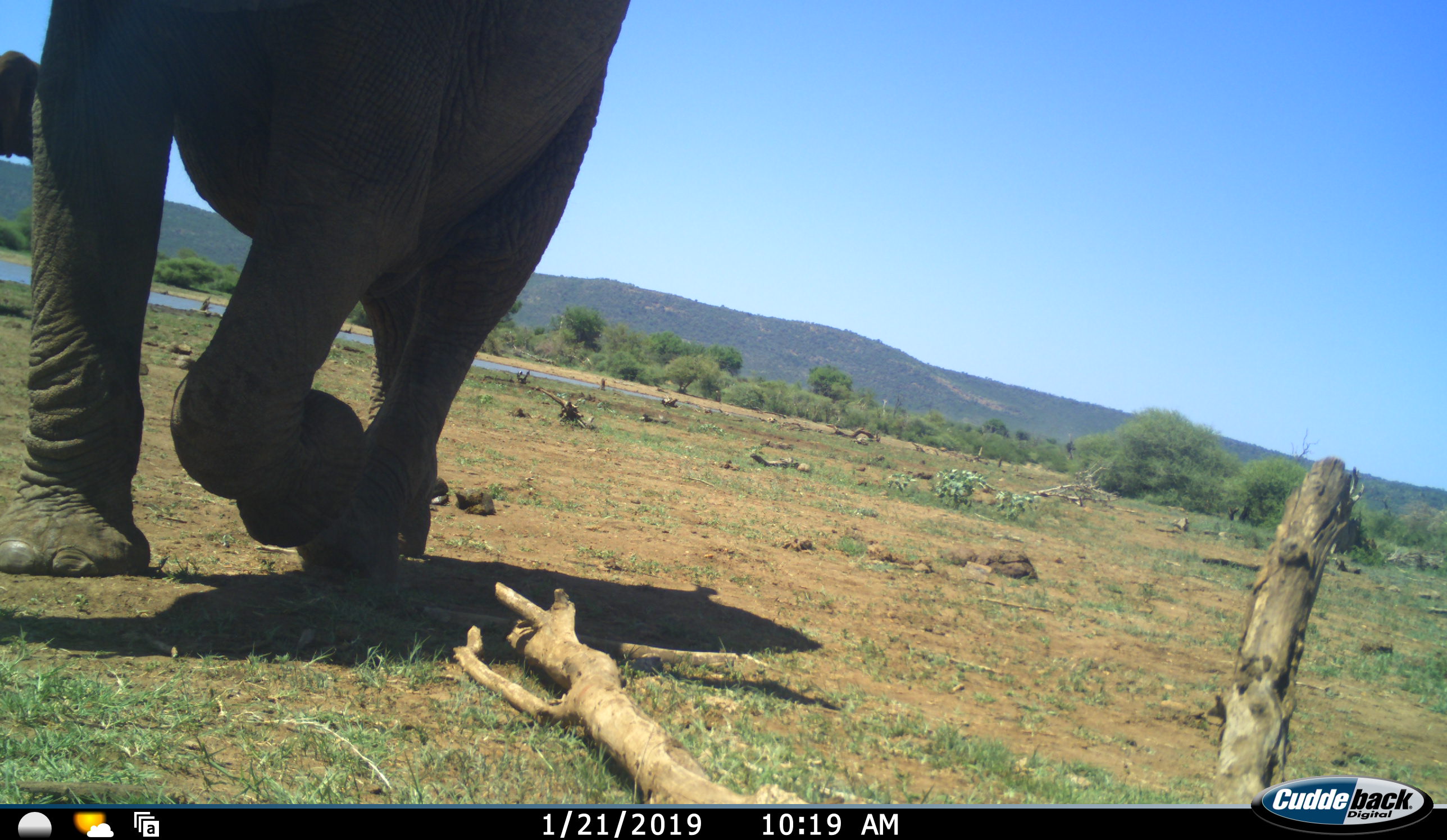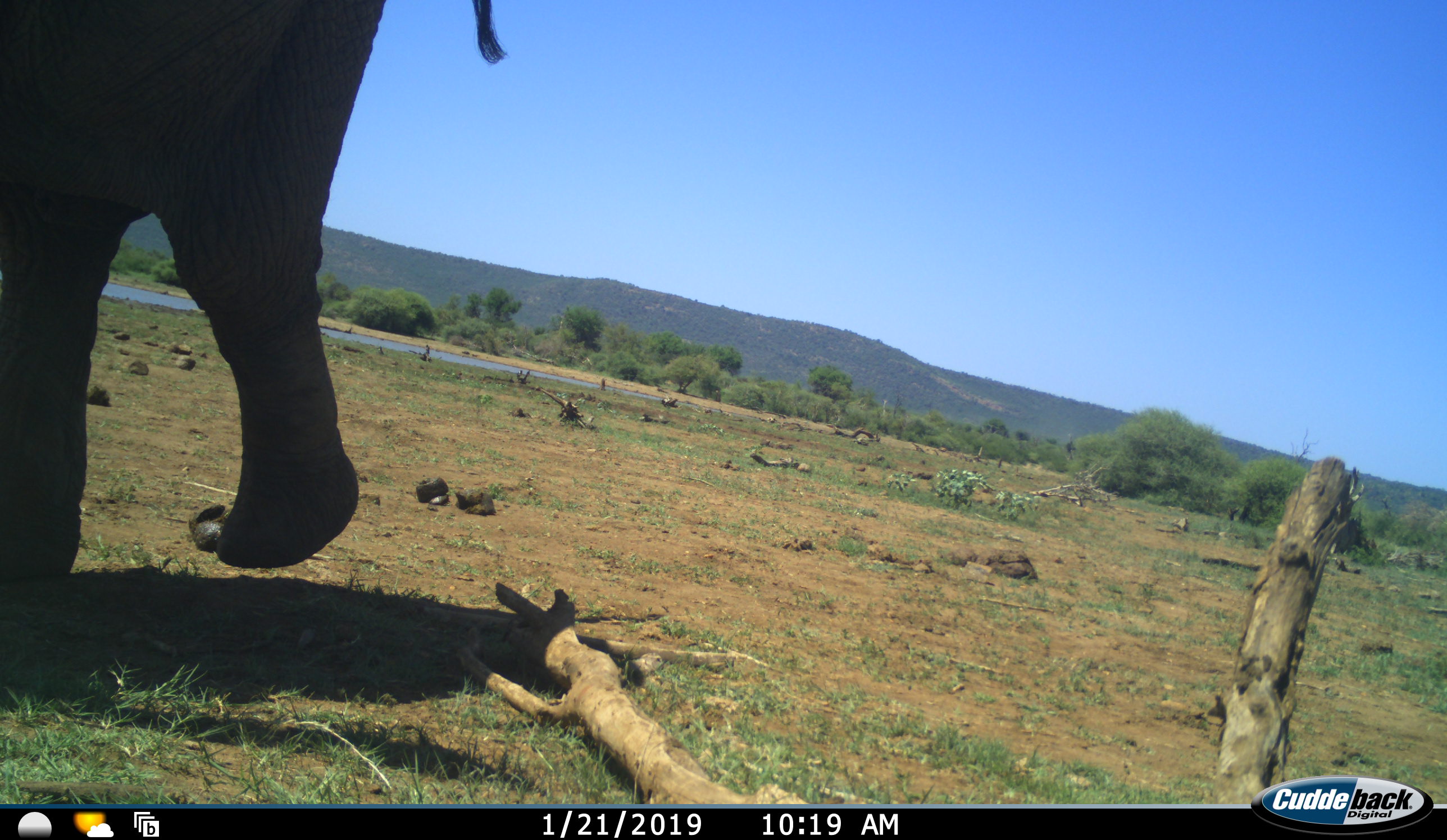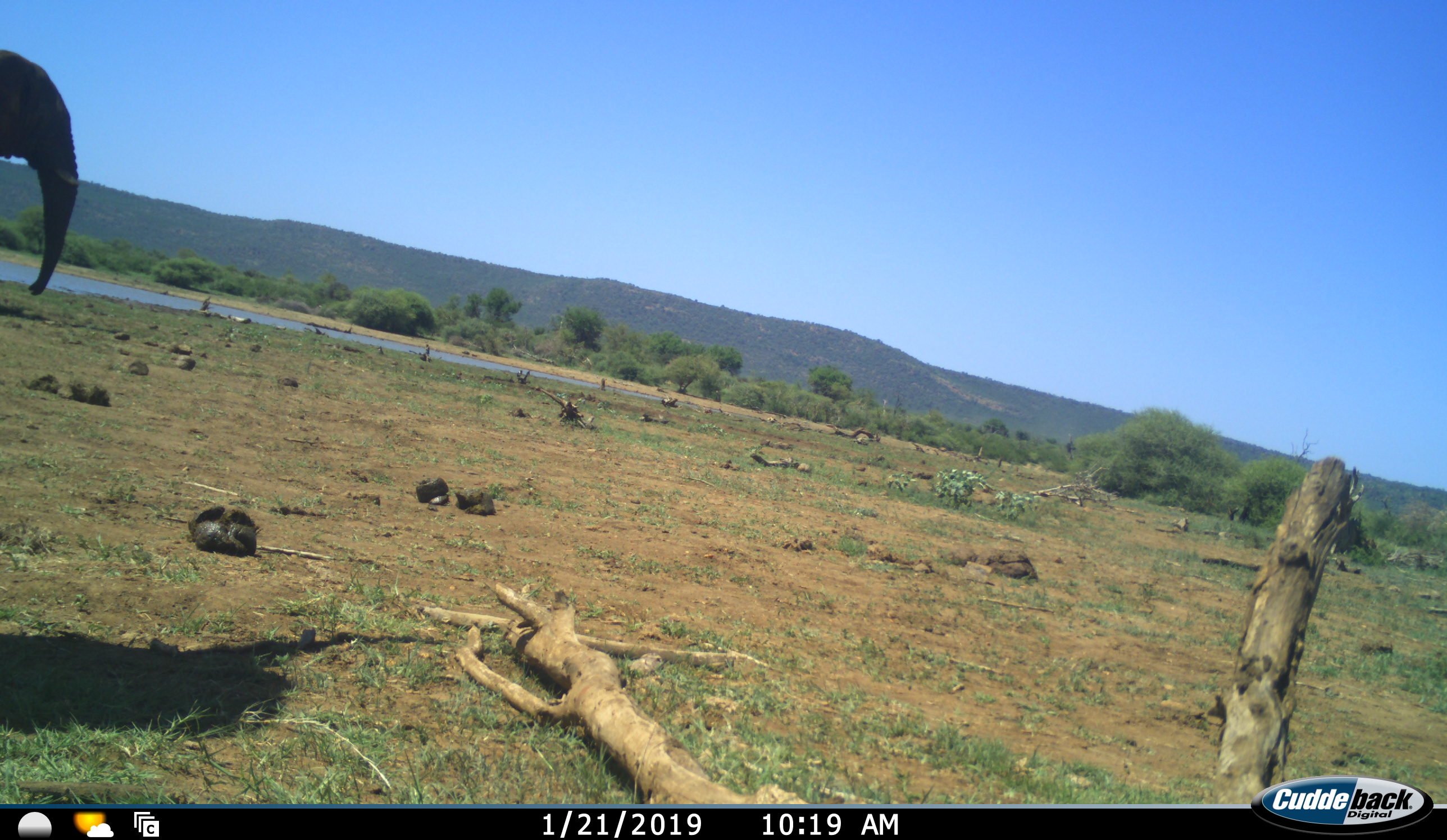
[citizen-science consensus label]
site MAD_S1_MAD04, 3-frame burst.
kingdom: Animalia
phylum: Chordata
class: Mammalia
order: Proboscidea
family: Elephantidae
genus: Loxodonta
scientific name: Loxodonta africana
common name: african bush elephant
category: elephant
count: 2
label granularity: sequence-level